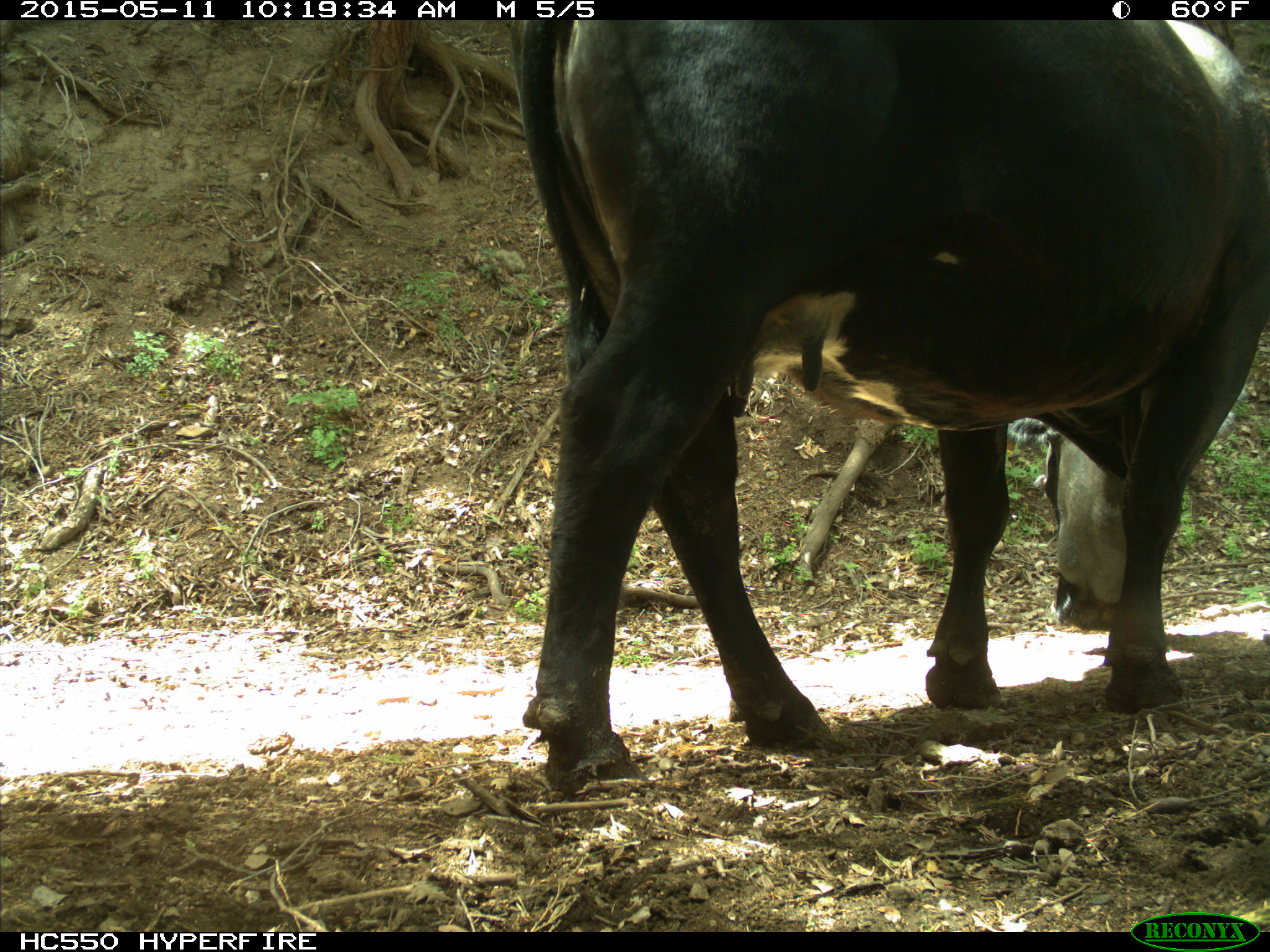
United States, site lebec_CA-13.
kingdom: Animalia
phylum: Chordata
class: Mammalia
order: Artiodactyla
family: Bovidae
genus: Bos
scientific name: Bos taurus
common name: domestic cow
Bos taurus (domestic cow).